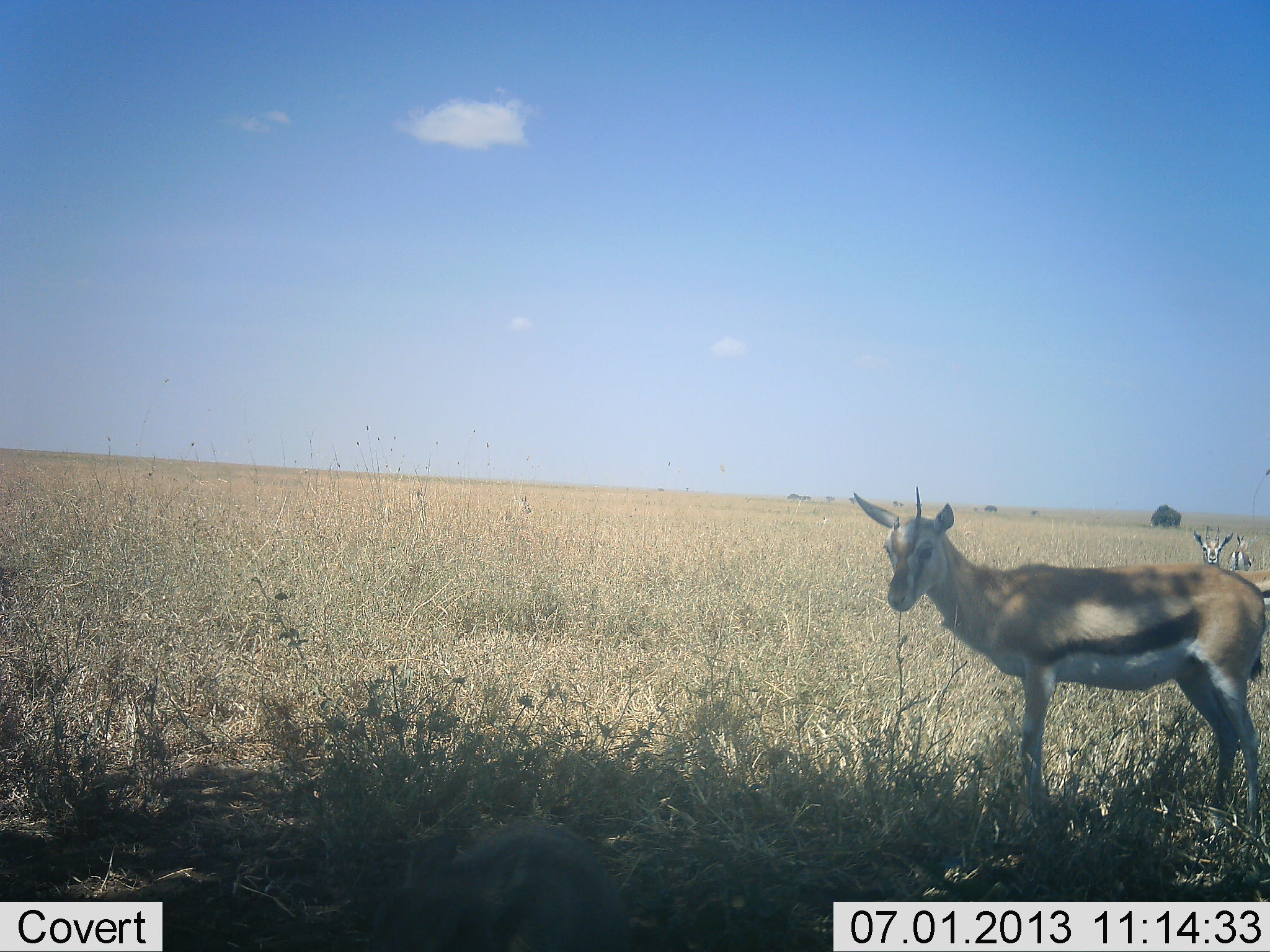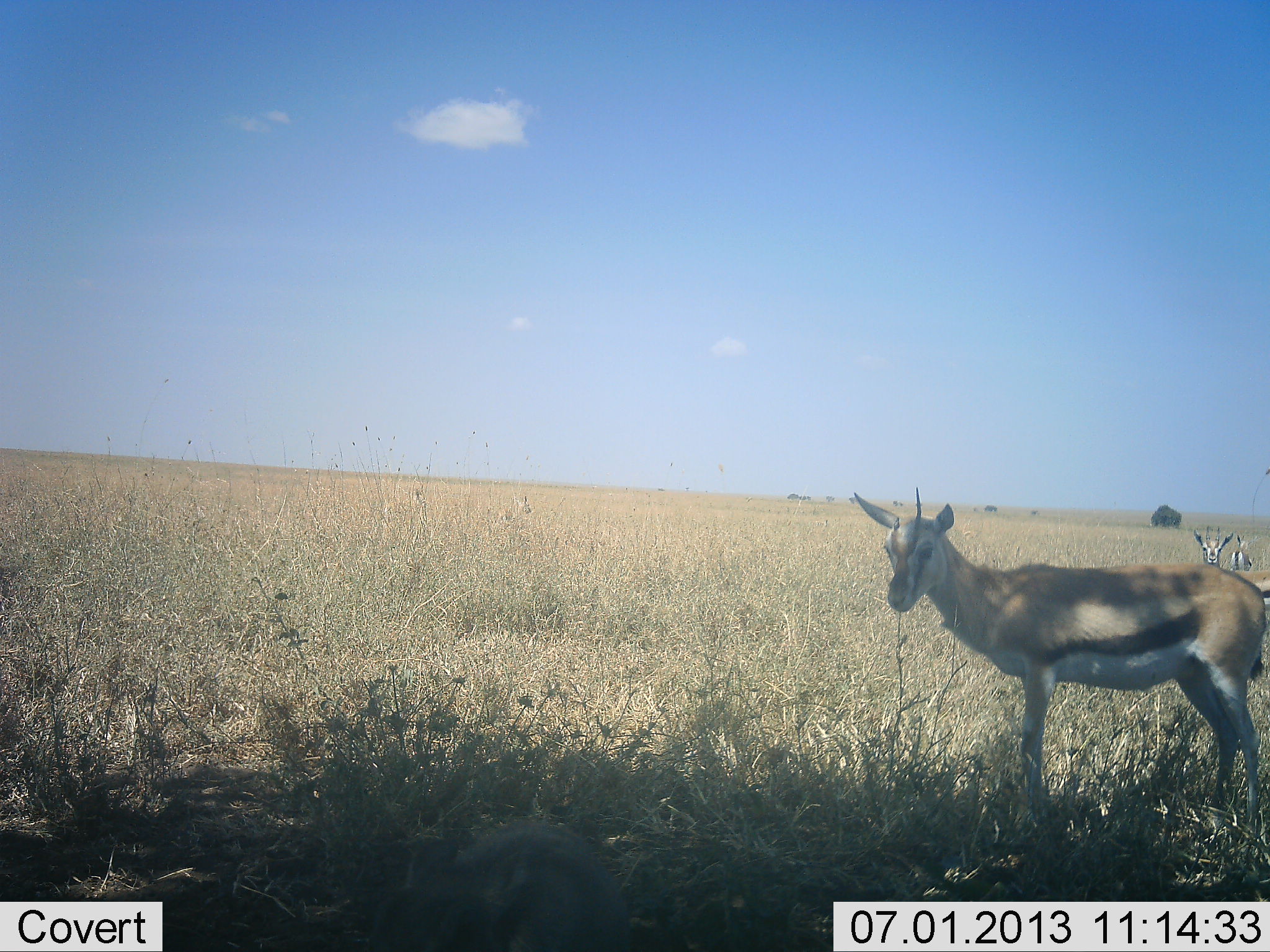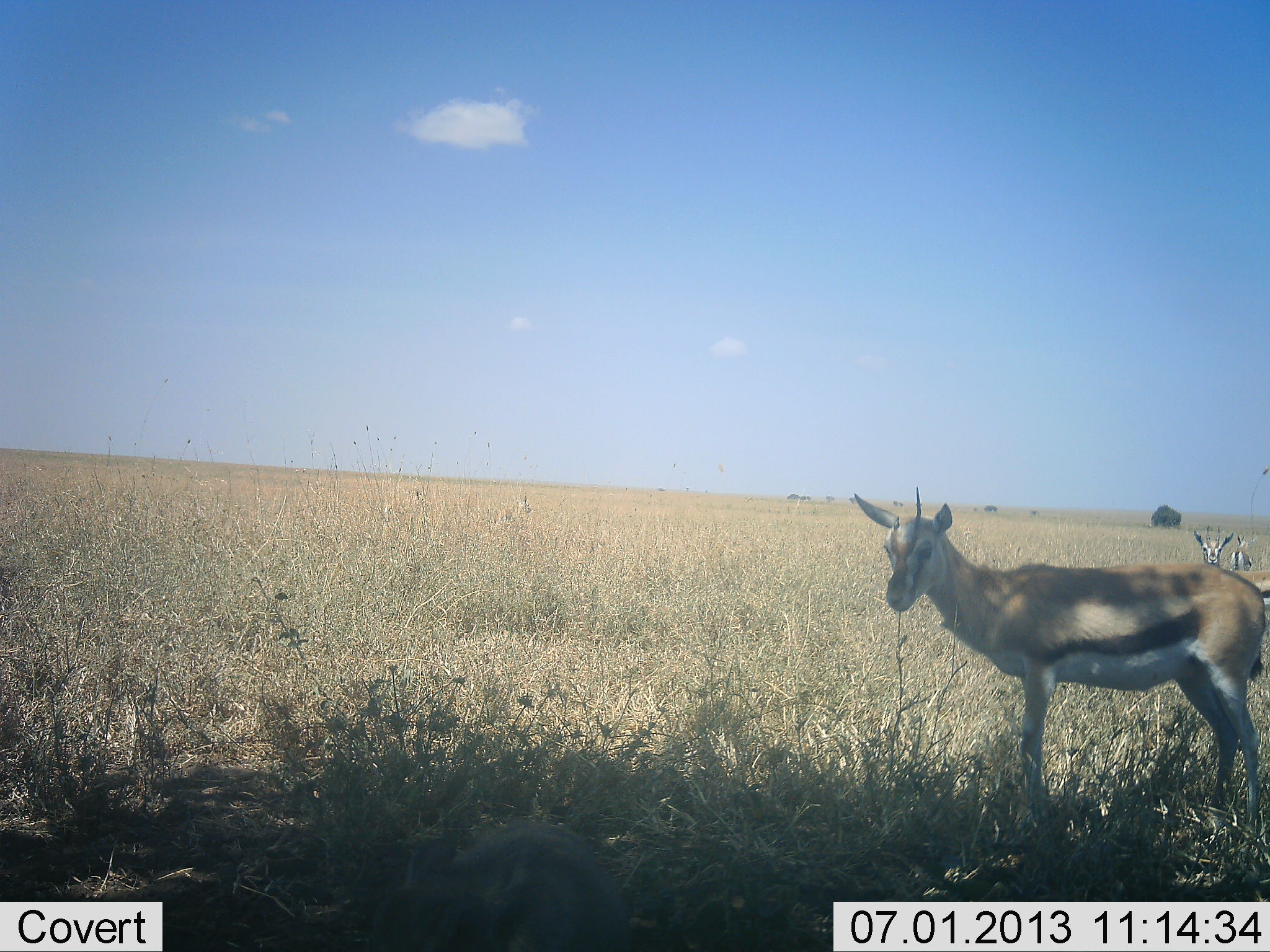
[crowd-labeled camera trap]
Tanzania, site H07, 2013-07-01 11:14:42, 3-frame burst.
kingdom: Animalia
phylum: Chordata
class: Mammalia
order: Artiodactyla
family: Bovidae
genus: Eudorcas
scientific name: Eudorcas thomsonii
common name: thomson's gazelle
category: gazellethomsons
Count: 3.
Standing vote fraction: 100%.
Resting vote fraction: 4%.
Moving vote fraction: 0%.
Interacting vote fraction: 0%.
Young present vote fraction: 0%.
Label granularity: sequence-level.